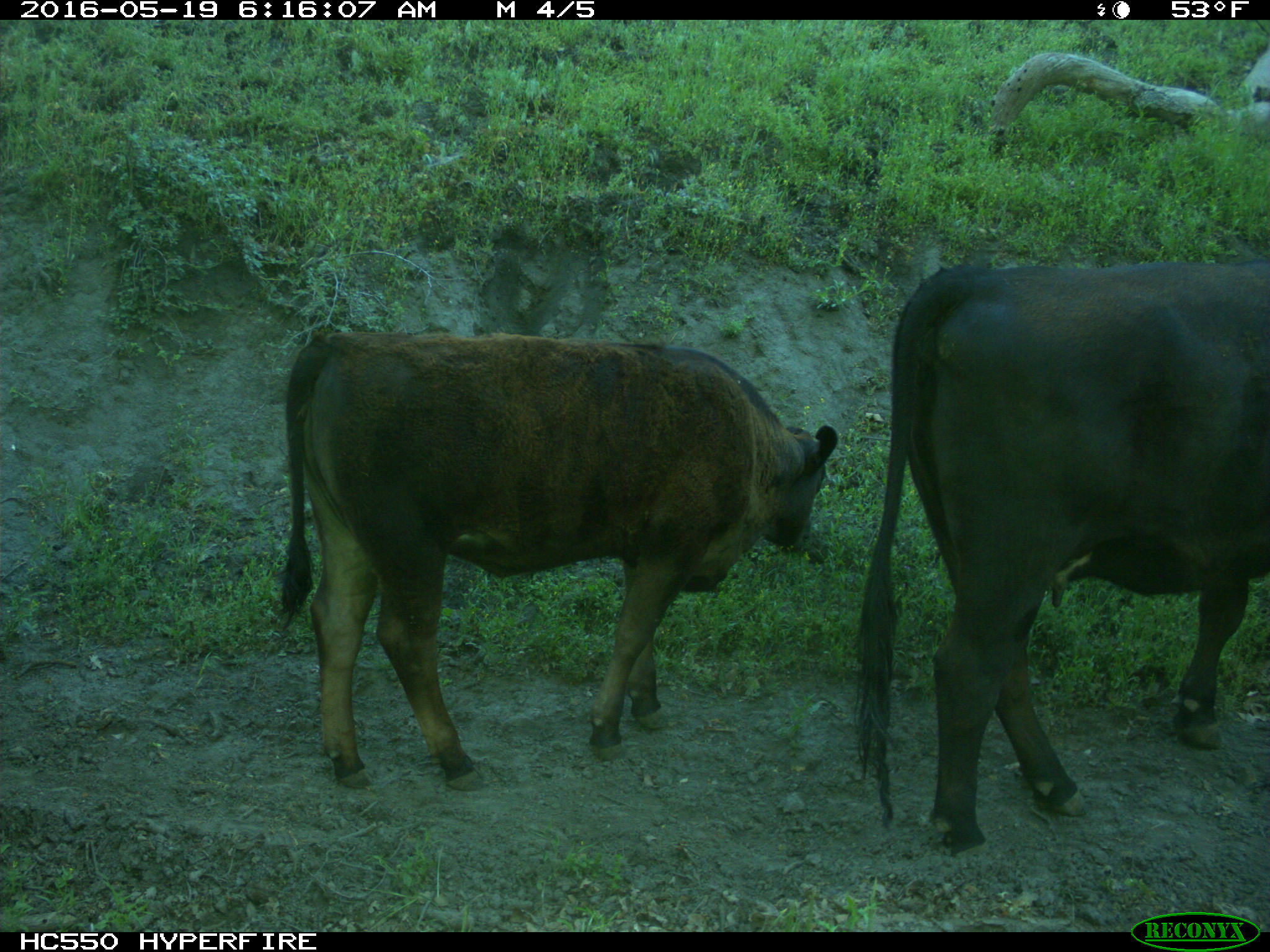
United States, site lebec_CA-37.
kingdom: Animalia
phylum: Chordata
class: Mammalia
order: Artiodactyla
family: Bovidae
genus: Bos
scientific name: Bos taurus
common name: domestic cow